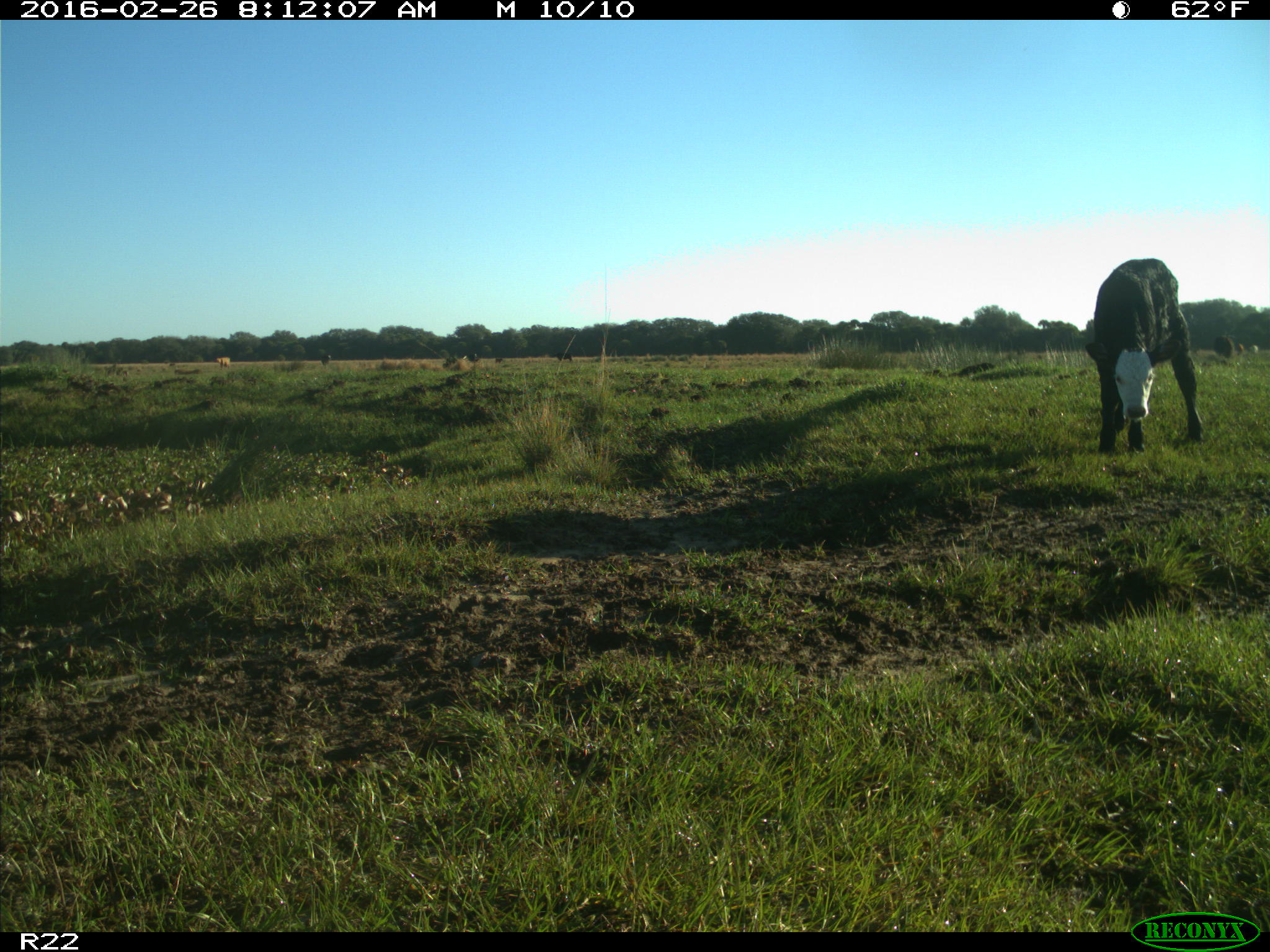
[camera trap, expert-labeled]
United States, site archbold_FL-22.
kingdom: Animalia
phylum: Chordata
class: Mammalia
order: Artiodactyla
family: Bovidae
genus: Bos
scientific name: Bos taurus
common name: domestic cow